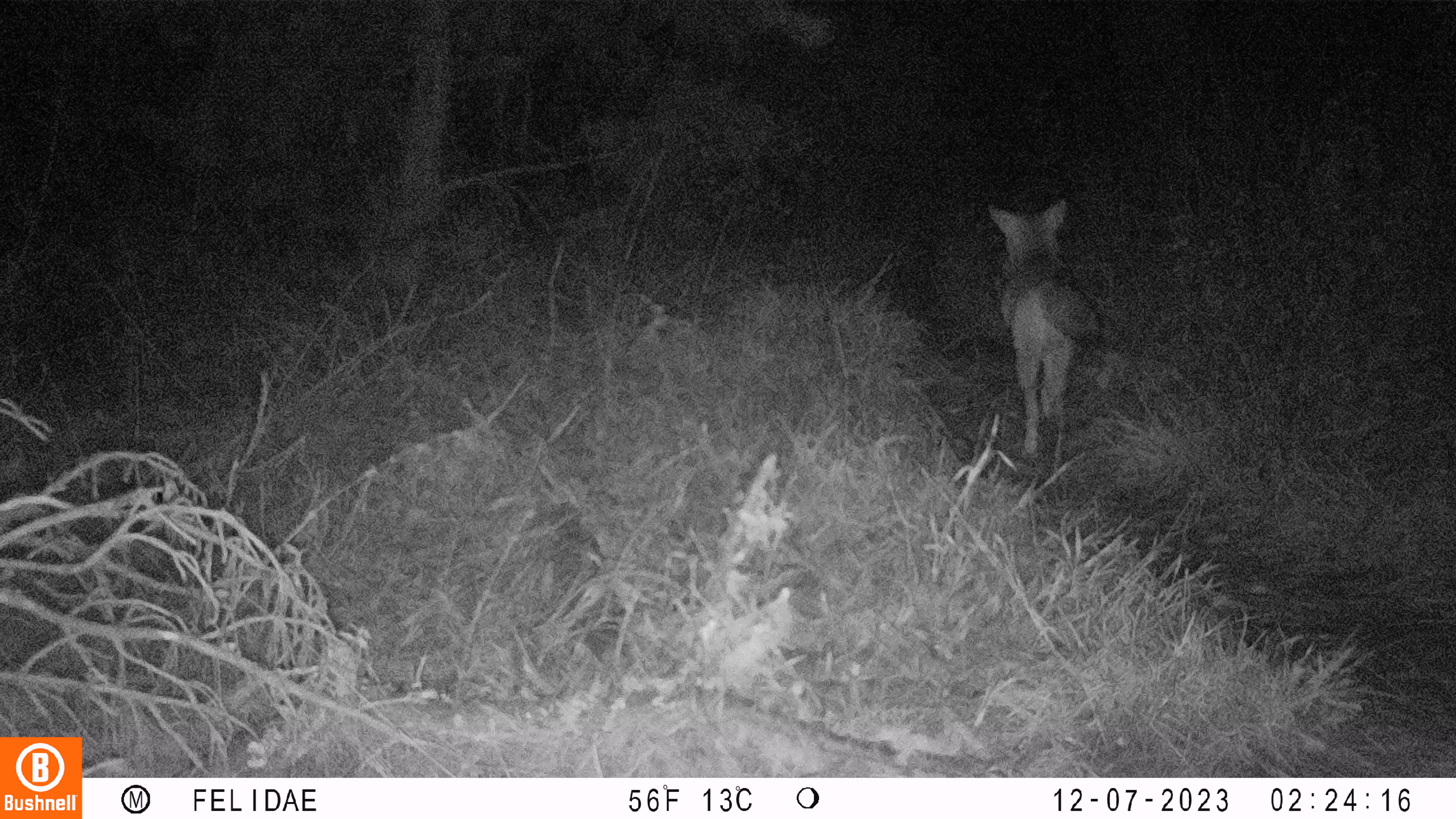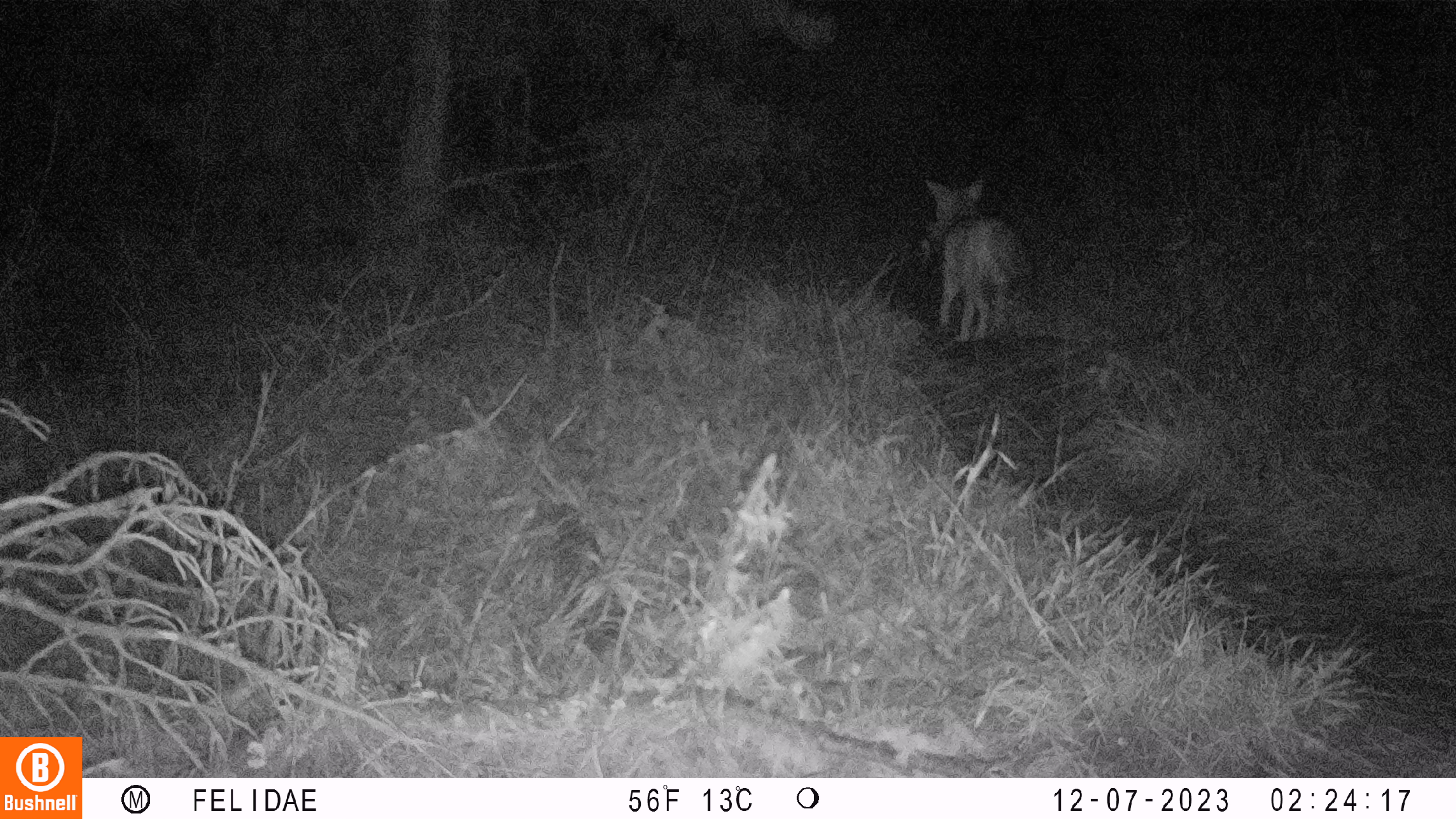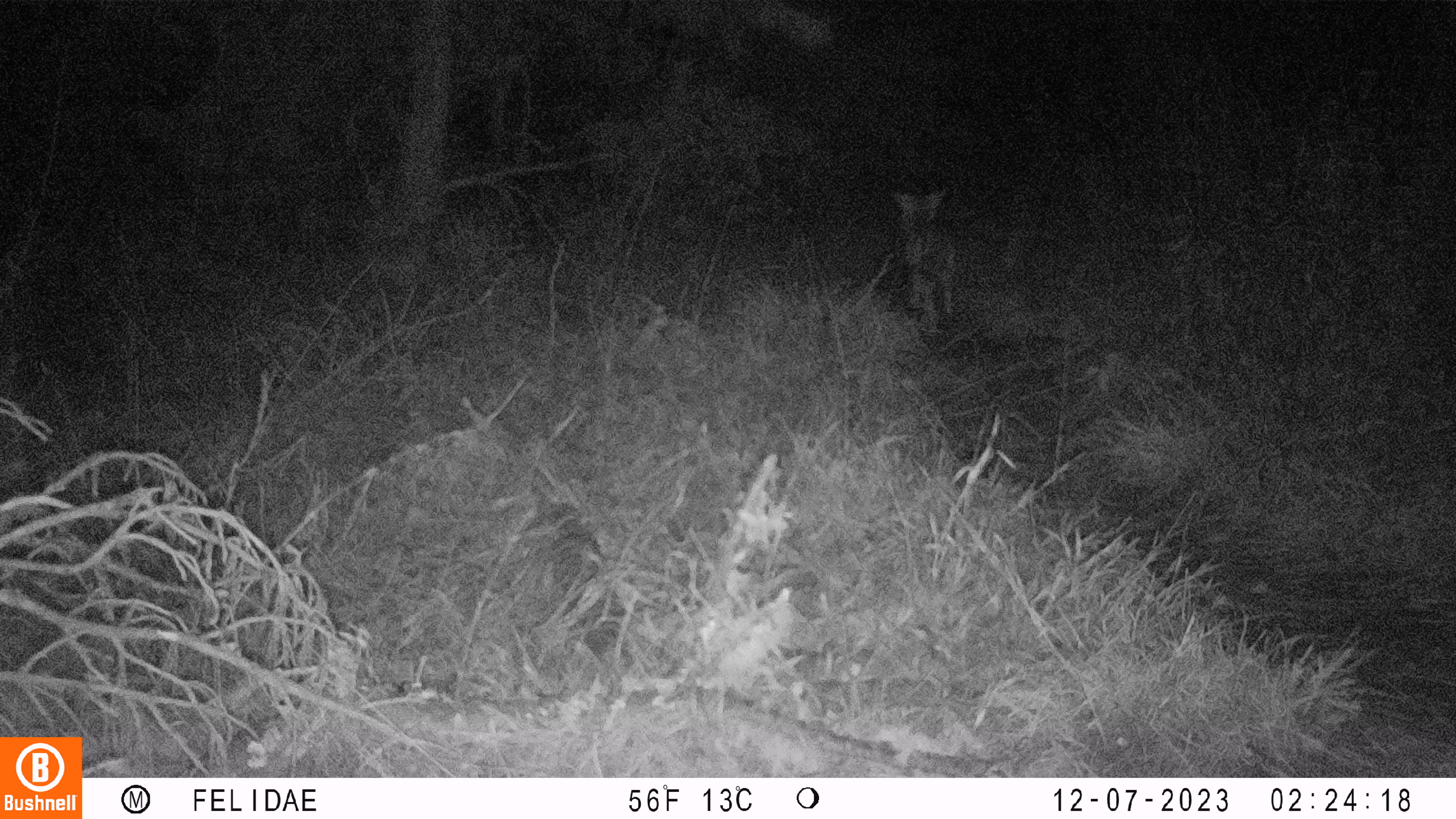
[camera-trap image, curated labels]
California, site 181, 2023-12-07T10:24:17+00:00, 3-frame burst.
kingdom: Animalia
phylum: Chordata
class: Mammalia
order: Carnivora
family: Canidae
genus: Canis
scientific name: Canis latrans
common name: coyote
Coyote (Canis latrans).